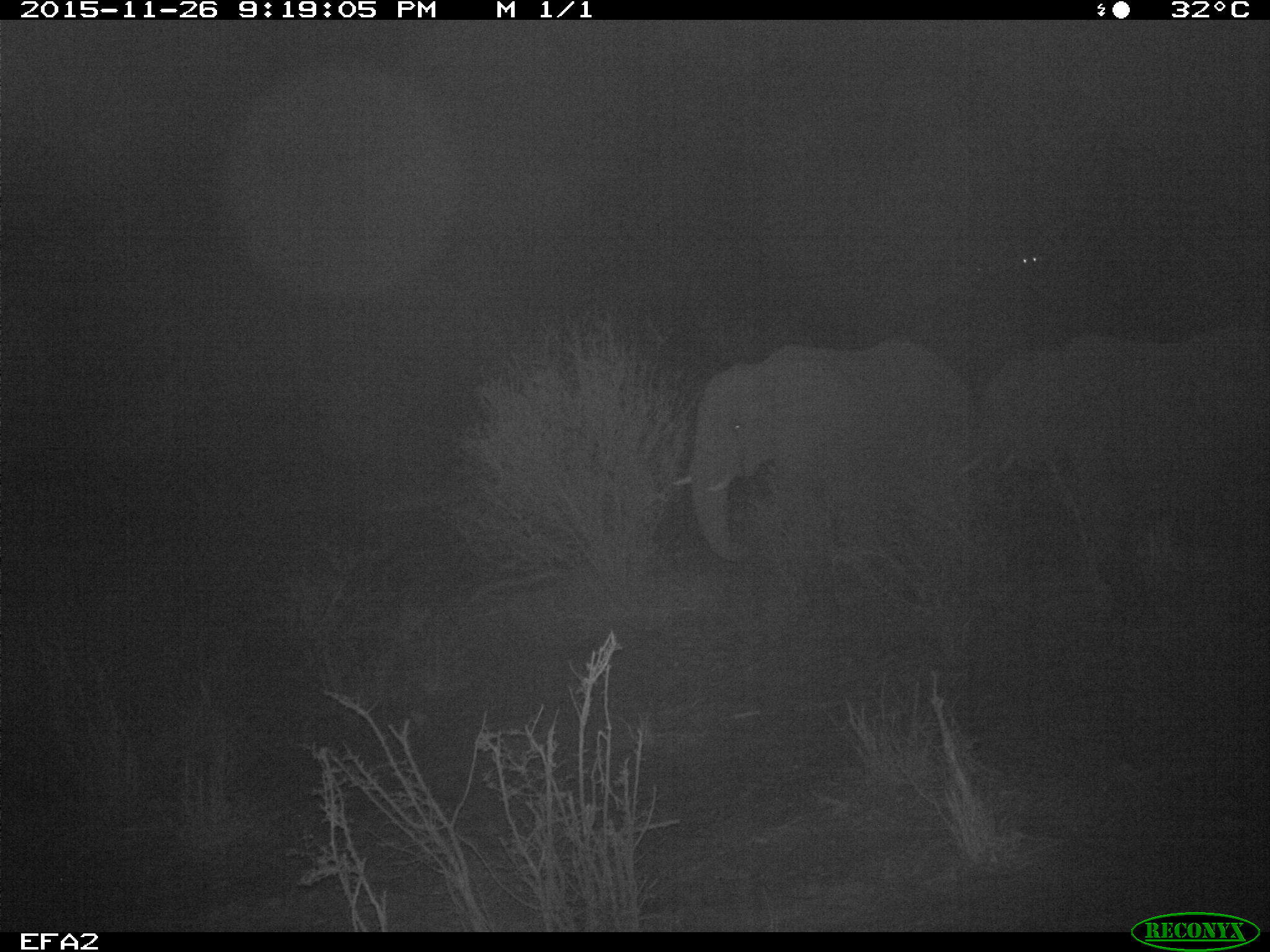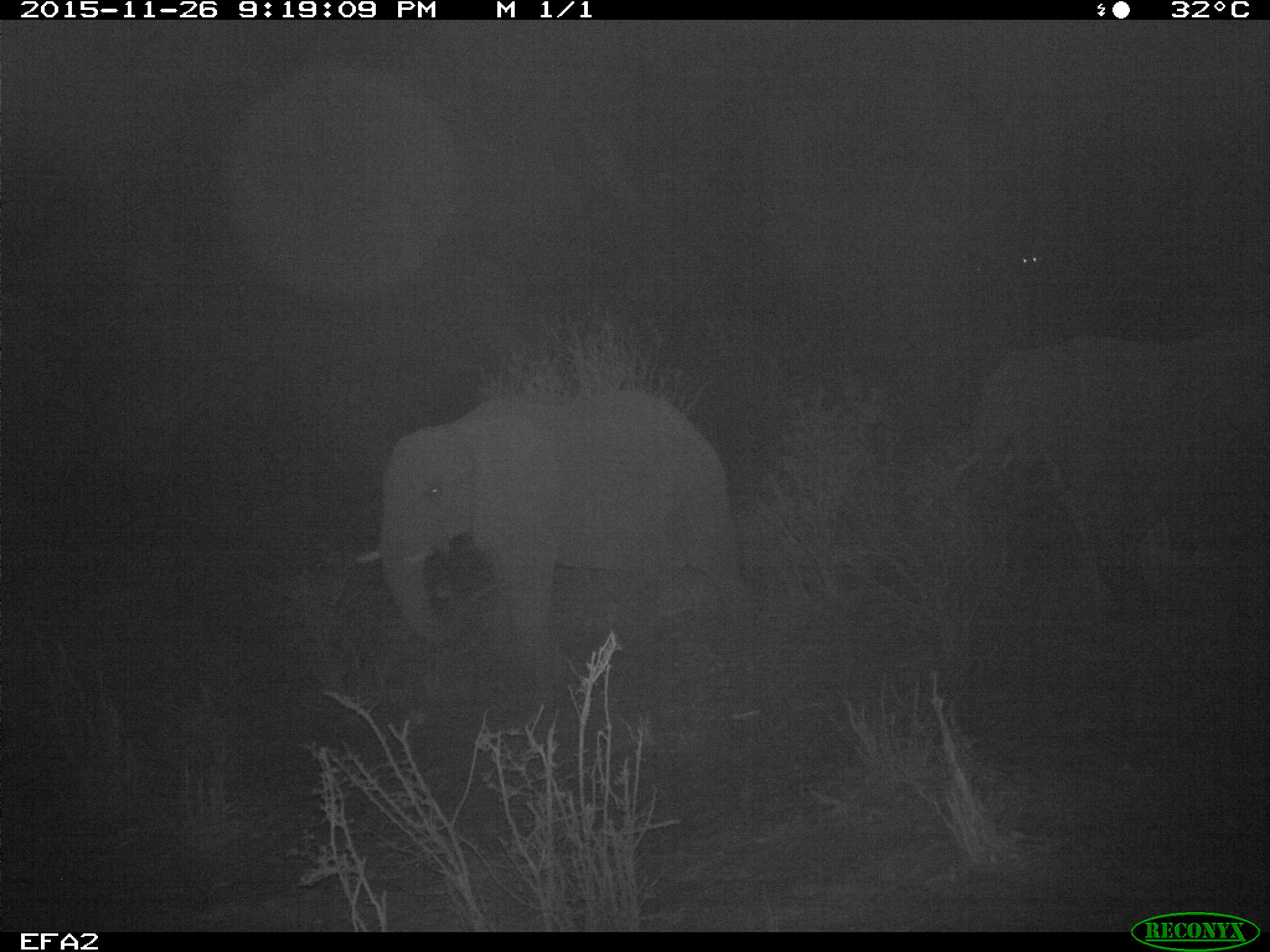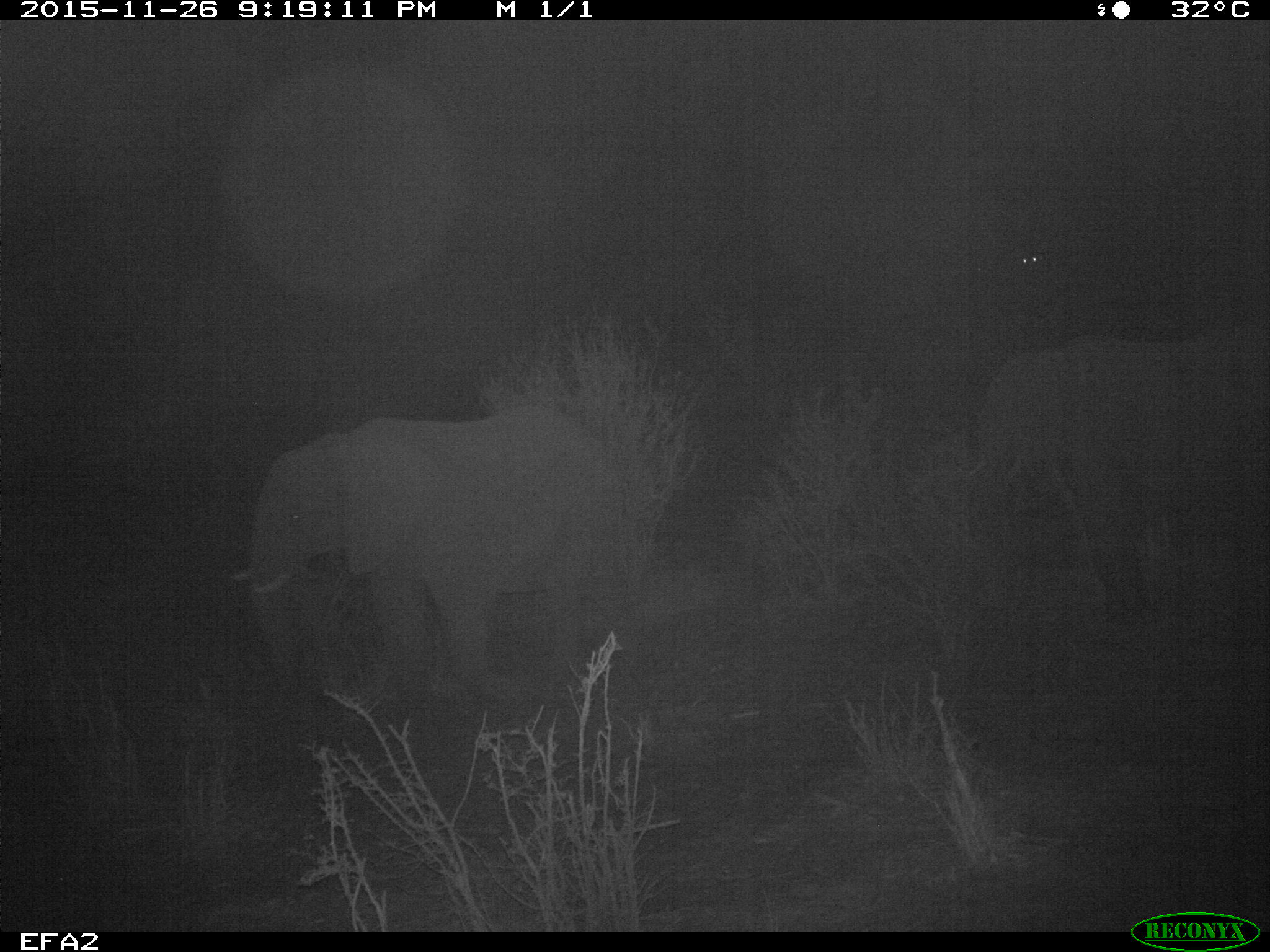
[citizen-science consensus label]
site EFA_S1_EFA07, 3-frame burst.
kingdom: Animalia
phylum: Chordata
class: Mammalia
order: Proboscidea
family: Elephantidae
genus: Loxodonta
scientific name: Loxodonta africana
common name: african bush elephant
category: elephant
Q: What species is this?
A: Elephant (african bush elephant) (Loxodonta africana).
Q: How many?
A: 2.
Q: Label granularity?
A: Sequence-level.